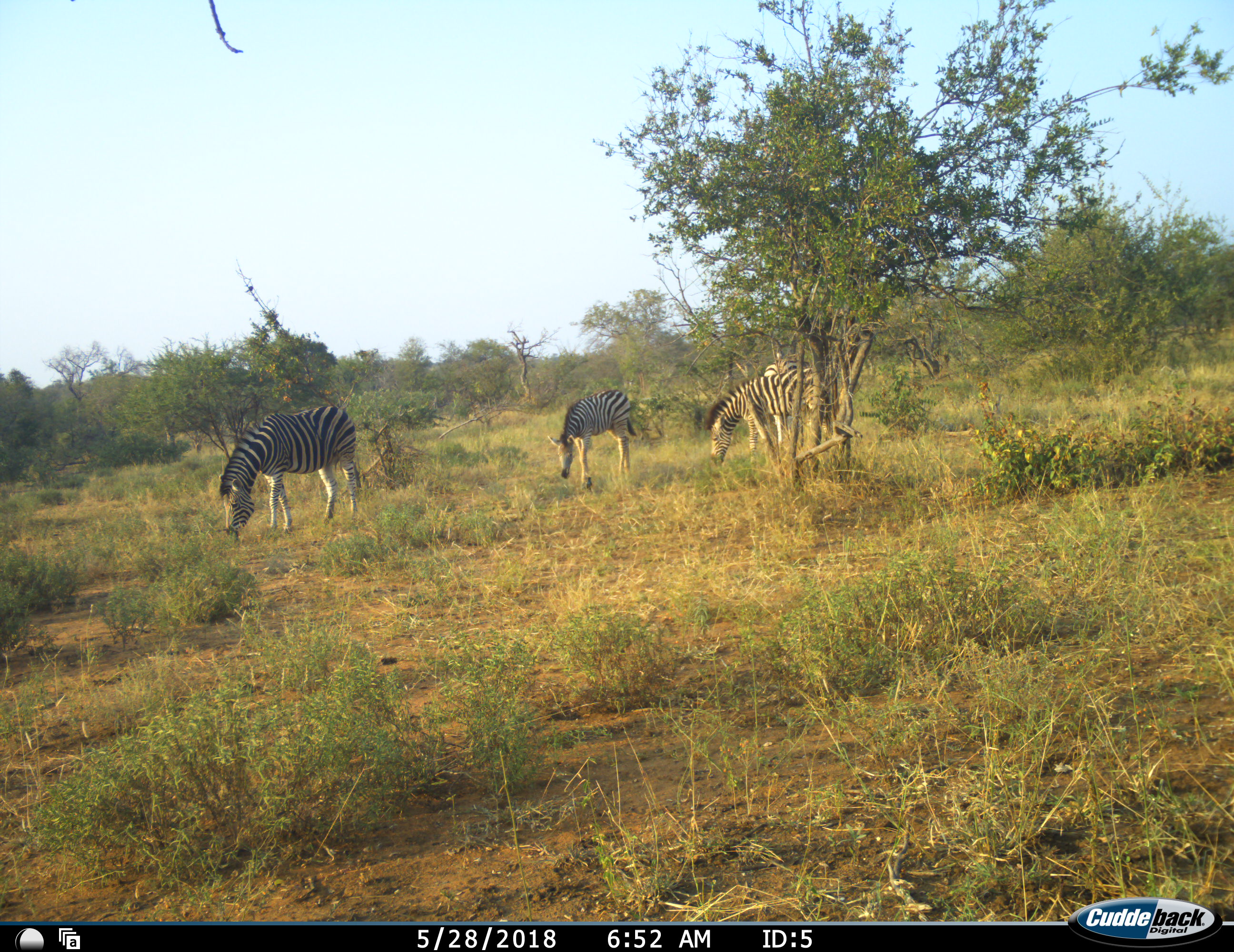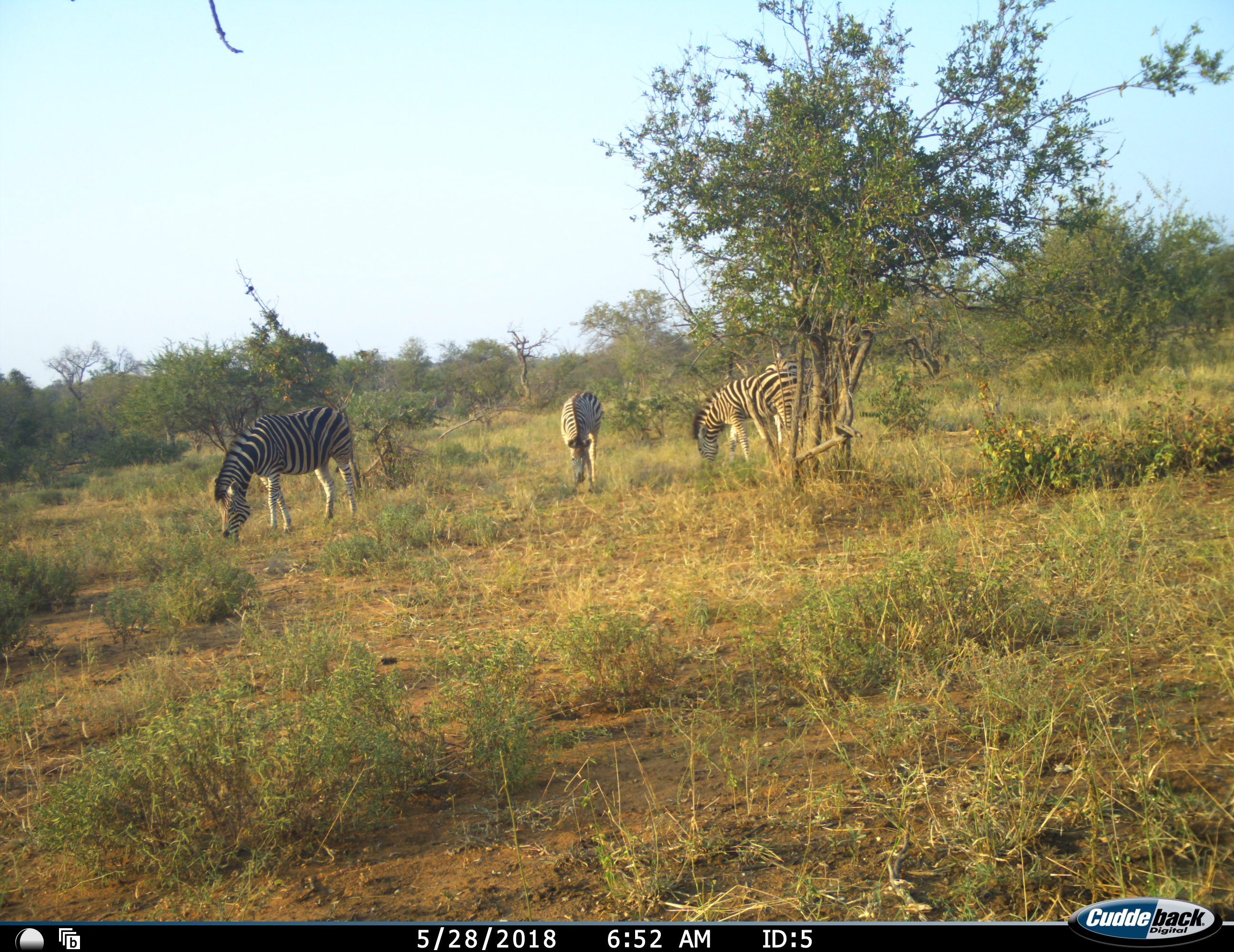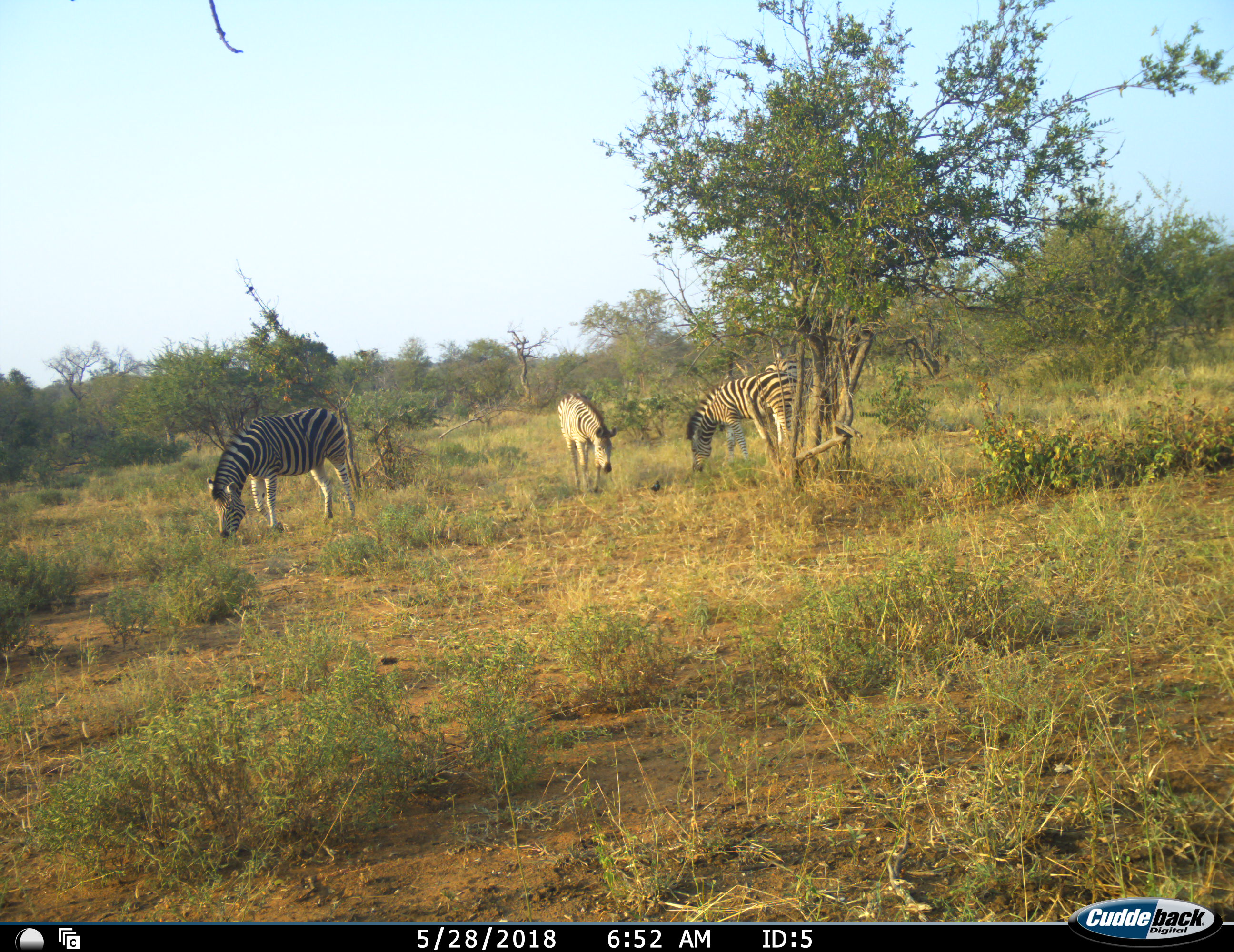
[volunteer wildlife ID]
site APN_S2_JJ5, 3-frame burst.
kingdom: Animalia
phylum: Chordata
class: Mammalia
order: Perissodactyla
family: Equidae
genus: Equus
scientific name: Equus quagga burchellii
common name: burchell's zebra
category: zebraburchells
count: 4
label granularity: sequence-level